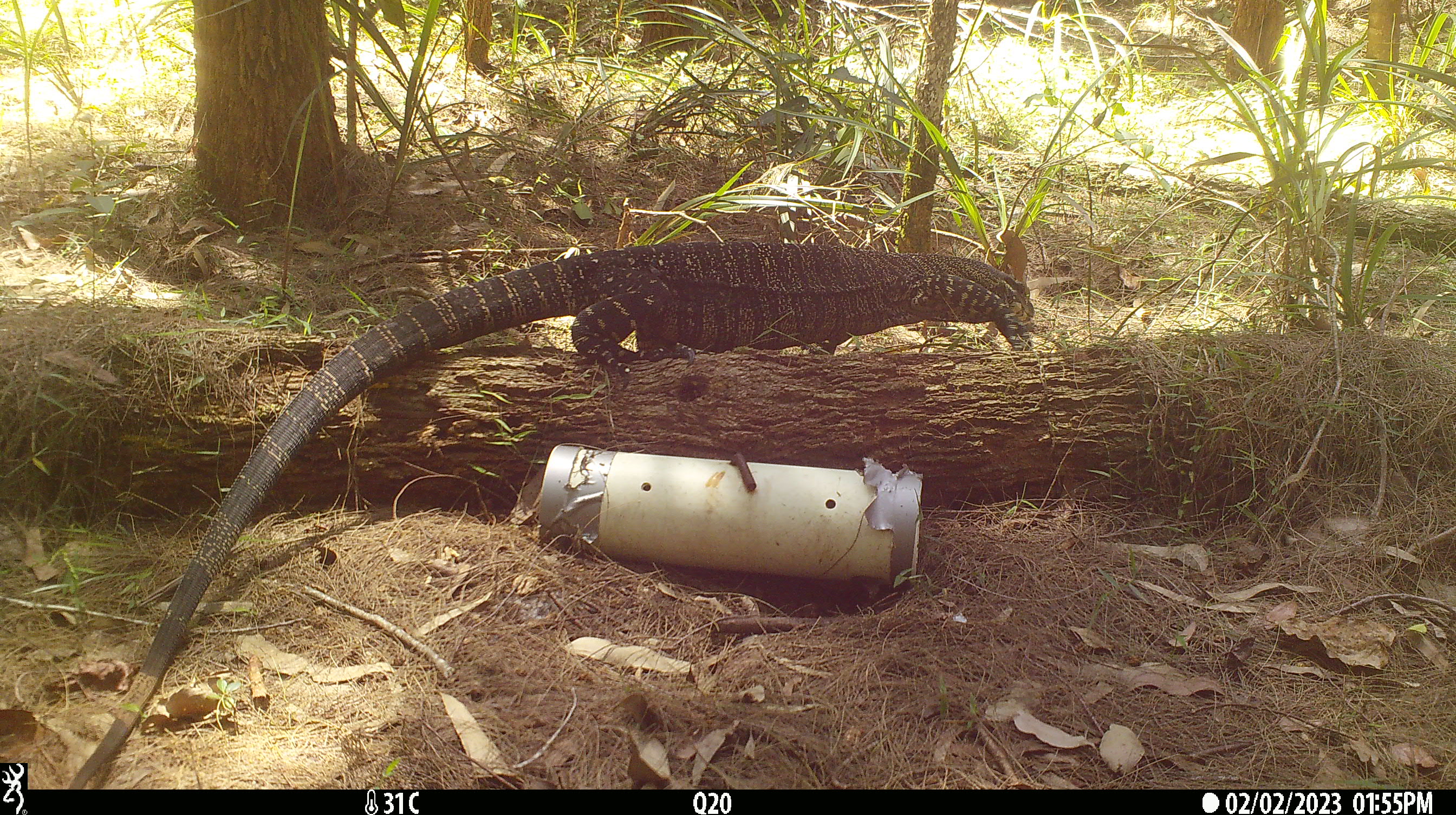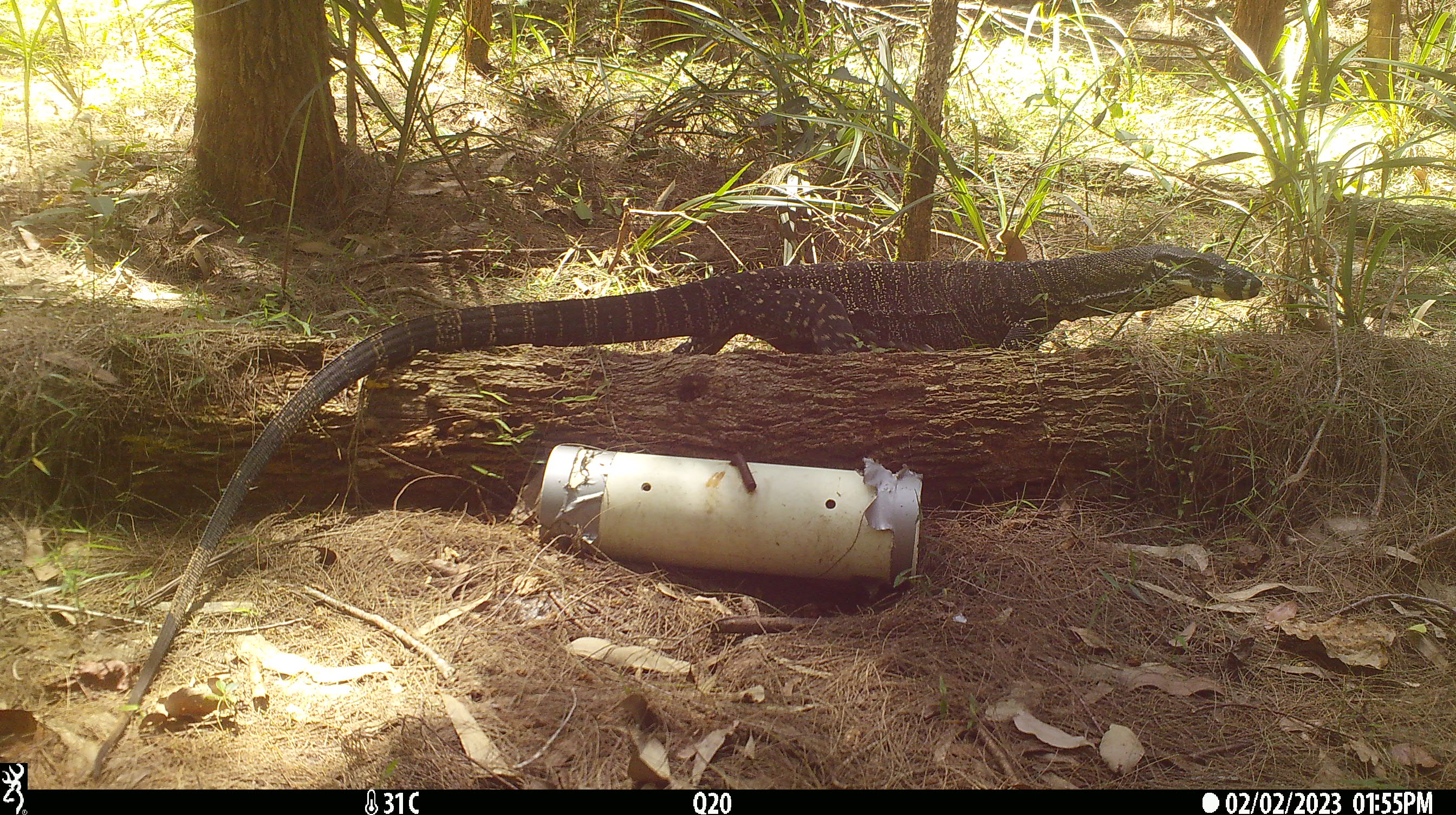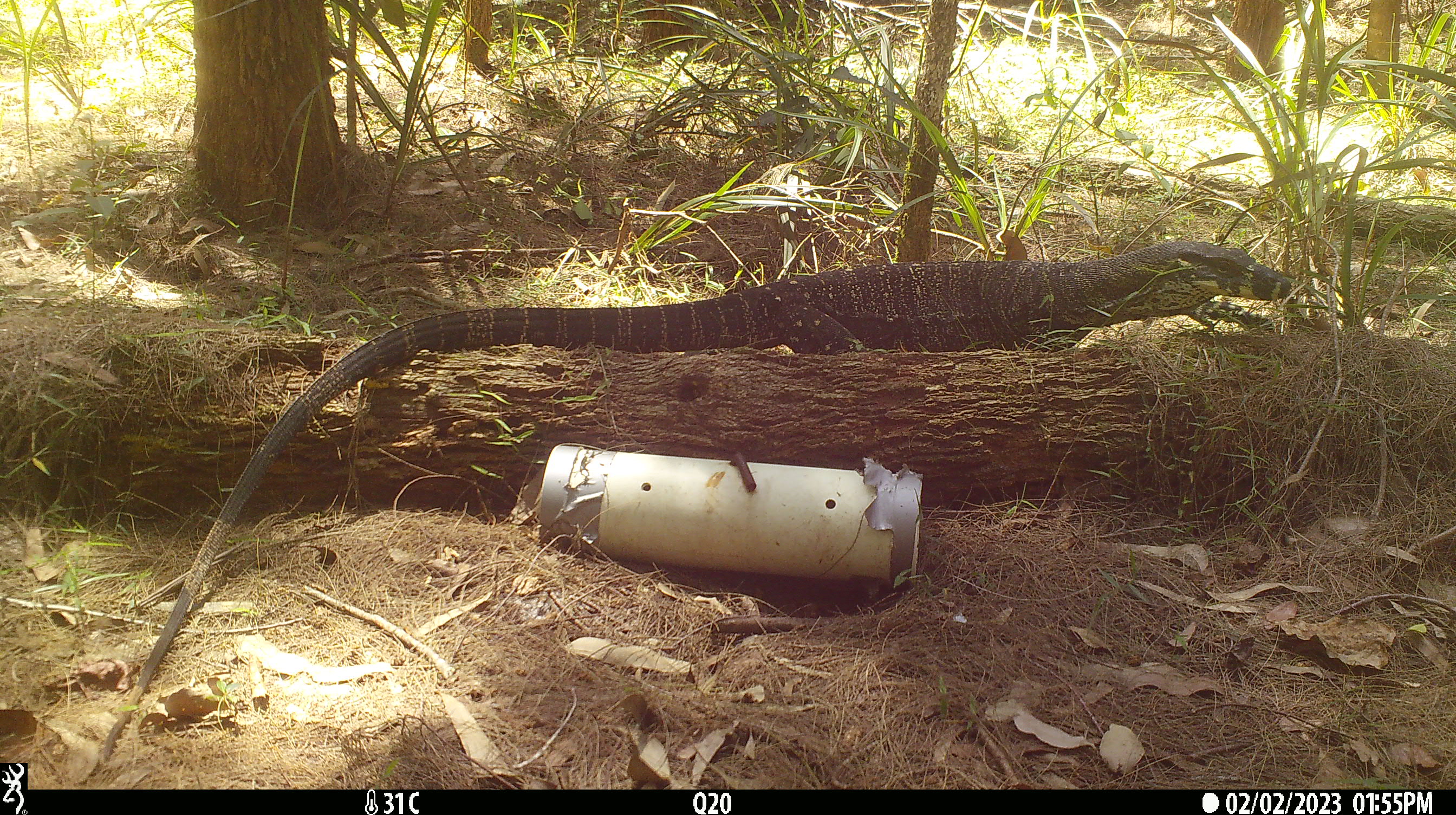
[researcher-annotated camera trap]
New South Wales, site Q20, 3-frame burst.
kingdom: Animalia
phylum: Chordata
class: Reptilia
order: Squamata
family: Varanidae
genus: Varanus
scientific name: Varanus varius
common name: lace monitor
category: goanna